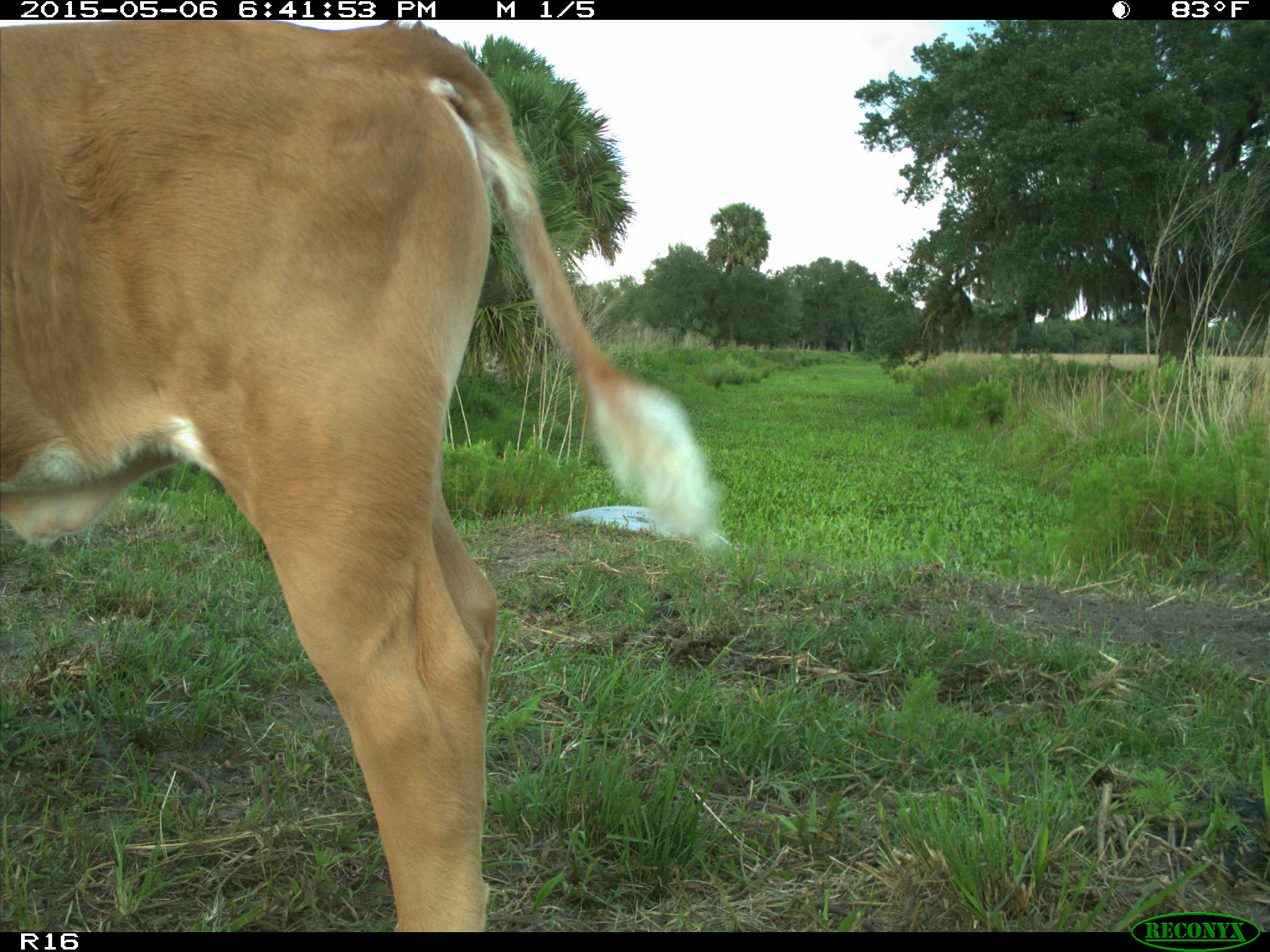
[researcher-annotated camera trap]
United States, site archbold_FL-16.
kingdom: Animalia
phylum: Chordata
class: Mammalia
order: Artiodactyla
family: Bovidae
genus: Bos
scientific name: Bos taurus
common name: domestic cow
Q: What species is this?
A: Bos taurus (domestic cow).